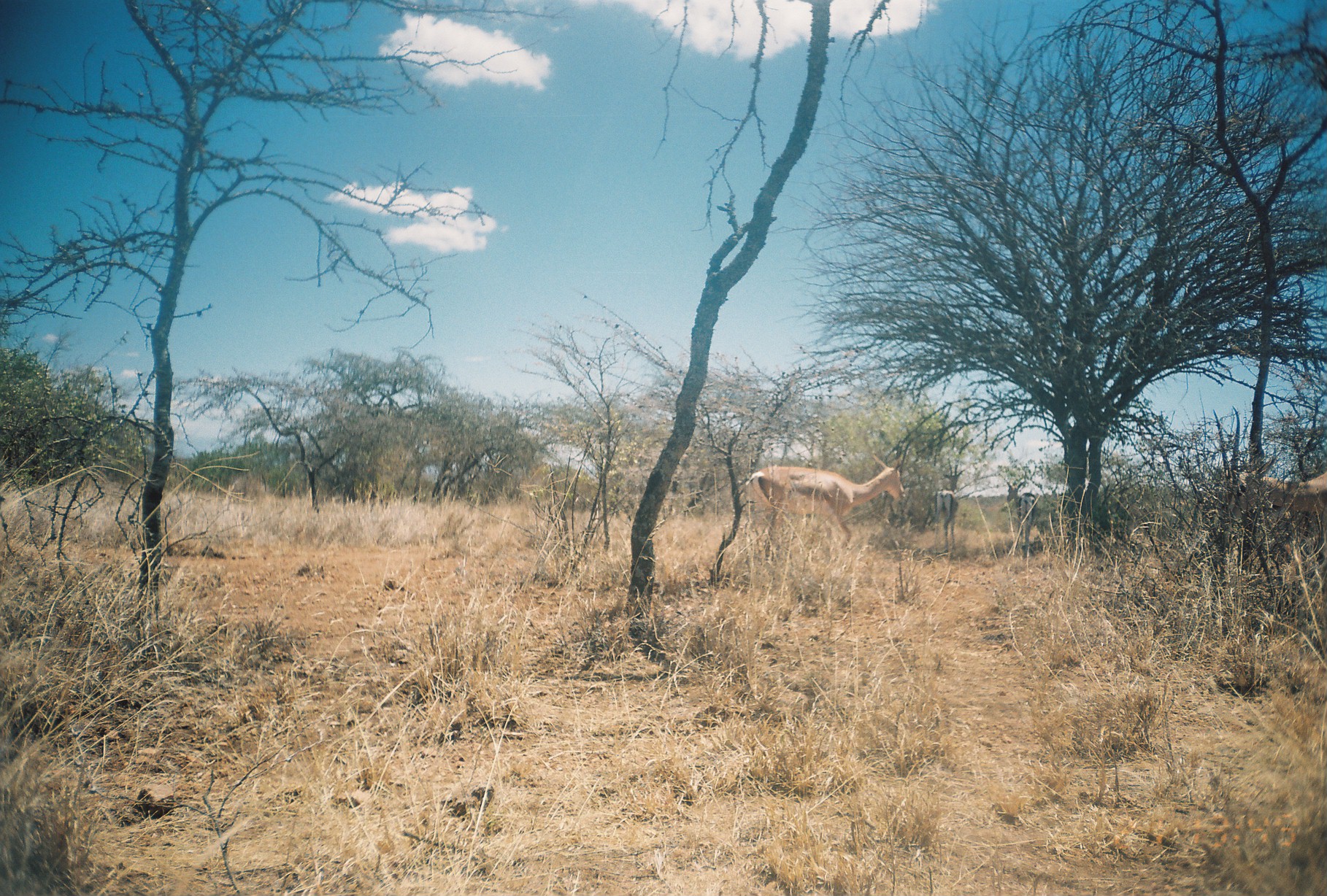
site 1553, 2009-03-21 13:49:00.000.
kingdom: Animalia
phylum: Chordata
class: Mammalia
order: Artiodactyla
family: Bovidae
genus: Nanger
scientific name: Nanger granti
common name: grant's gazelle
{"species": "Nanger granti (grant's gazelle)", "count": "4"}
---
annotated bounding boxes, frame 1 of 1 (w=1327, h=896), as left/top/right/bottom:
nanger granti: 737/447/906/562; 1212/405/1327/567; 929/456/965/561; 998/471/1037/559